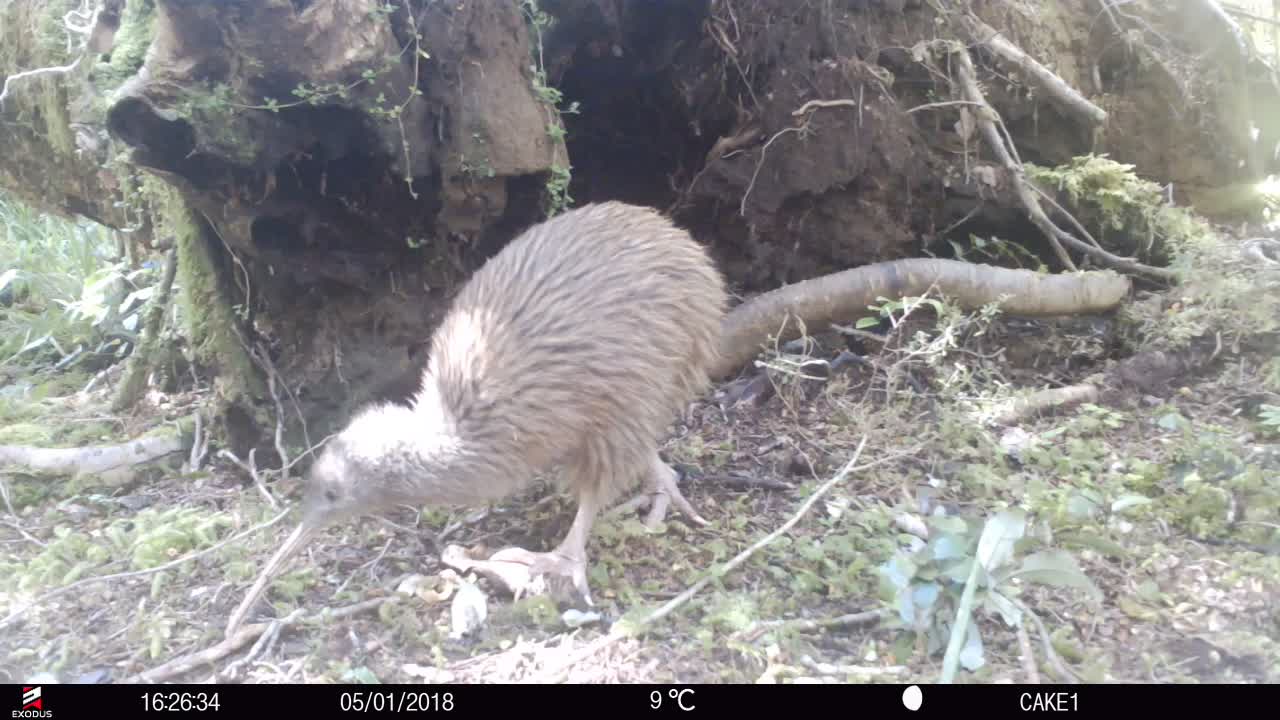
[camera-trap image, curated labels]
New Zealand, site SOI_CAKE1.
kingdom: Animalia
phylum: Chordata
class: Aves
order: Apterygiformes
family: Apterygidae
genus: Apteryx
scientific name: Apteryx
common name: kiwi